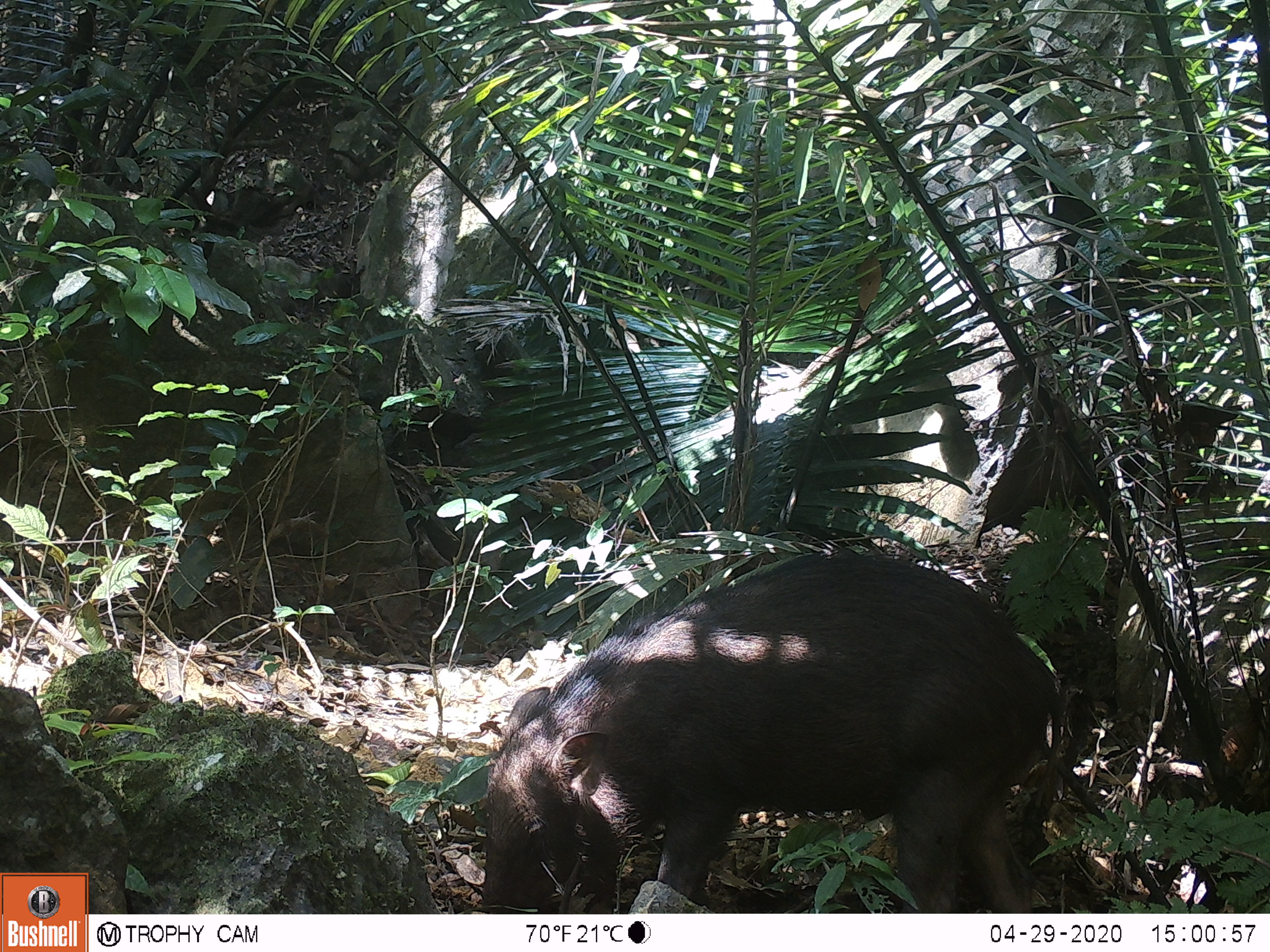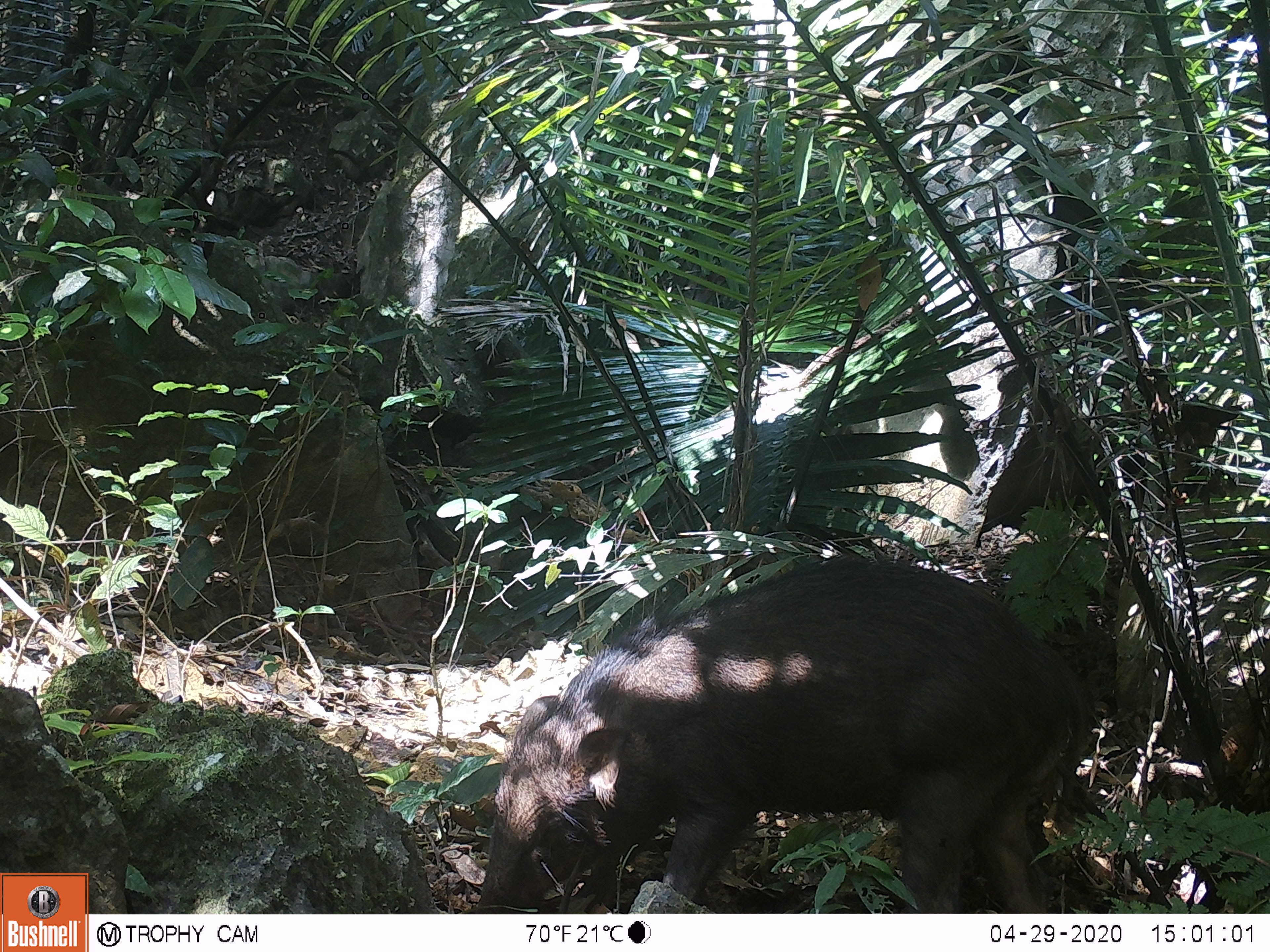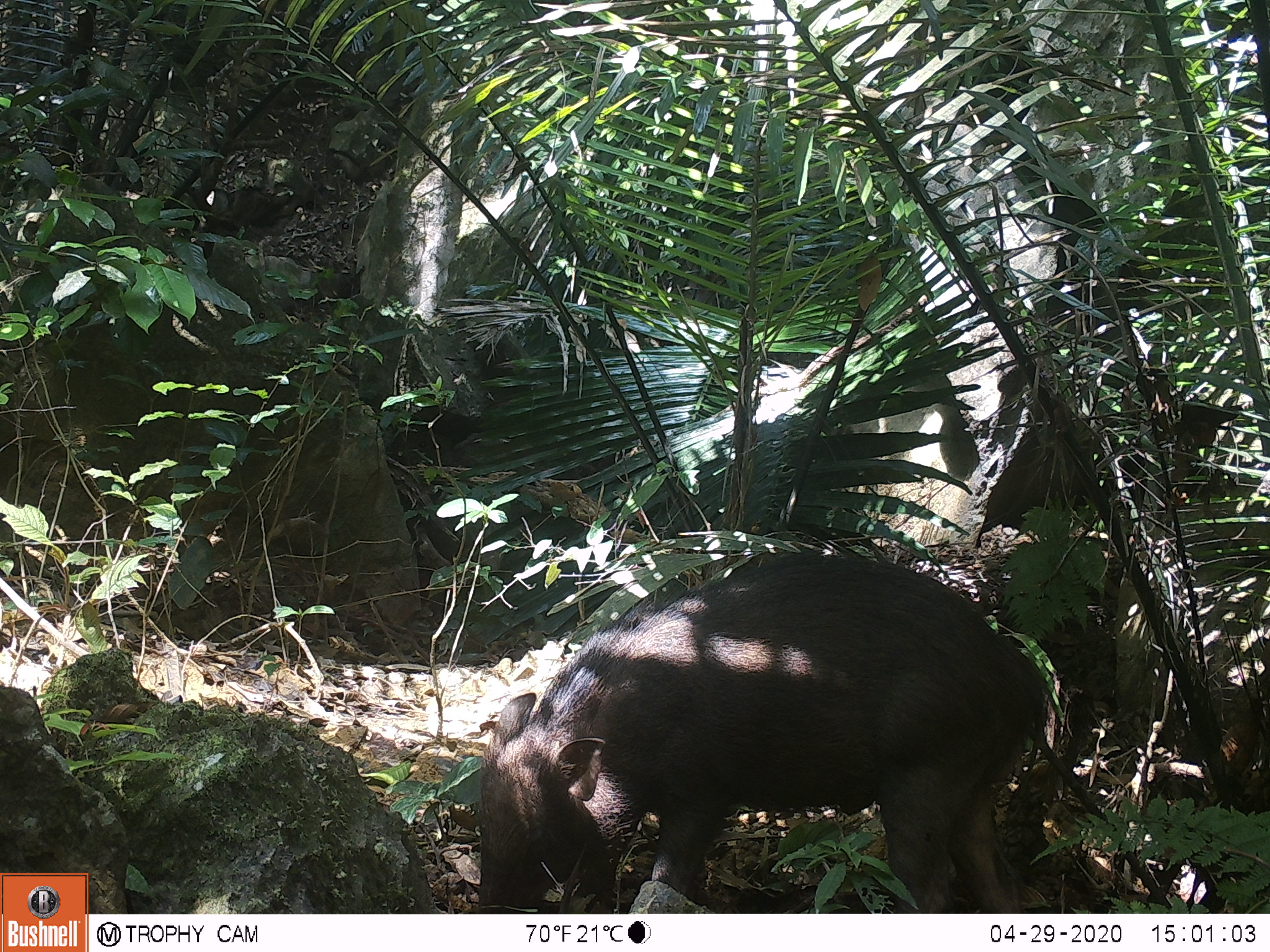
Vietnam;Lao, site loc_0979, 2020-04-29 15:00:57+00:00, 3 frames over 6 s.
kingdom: Animalia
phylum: Chordata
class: Mammalia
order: Artiodactyla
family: Suidae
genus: Sus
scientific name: Sus scrofa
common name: eurasian wild pig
Eurasian wild pig (Sus scrofa). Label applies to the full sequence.